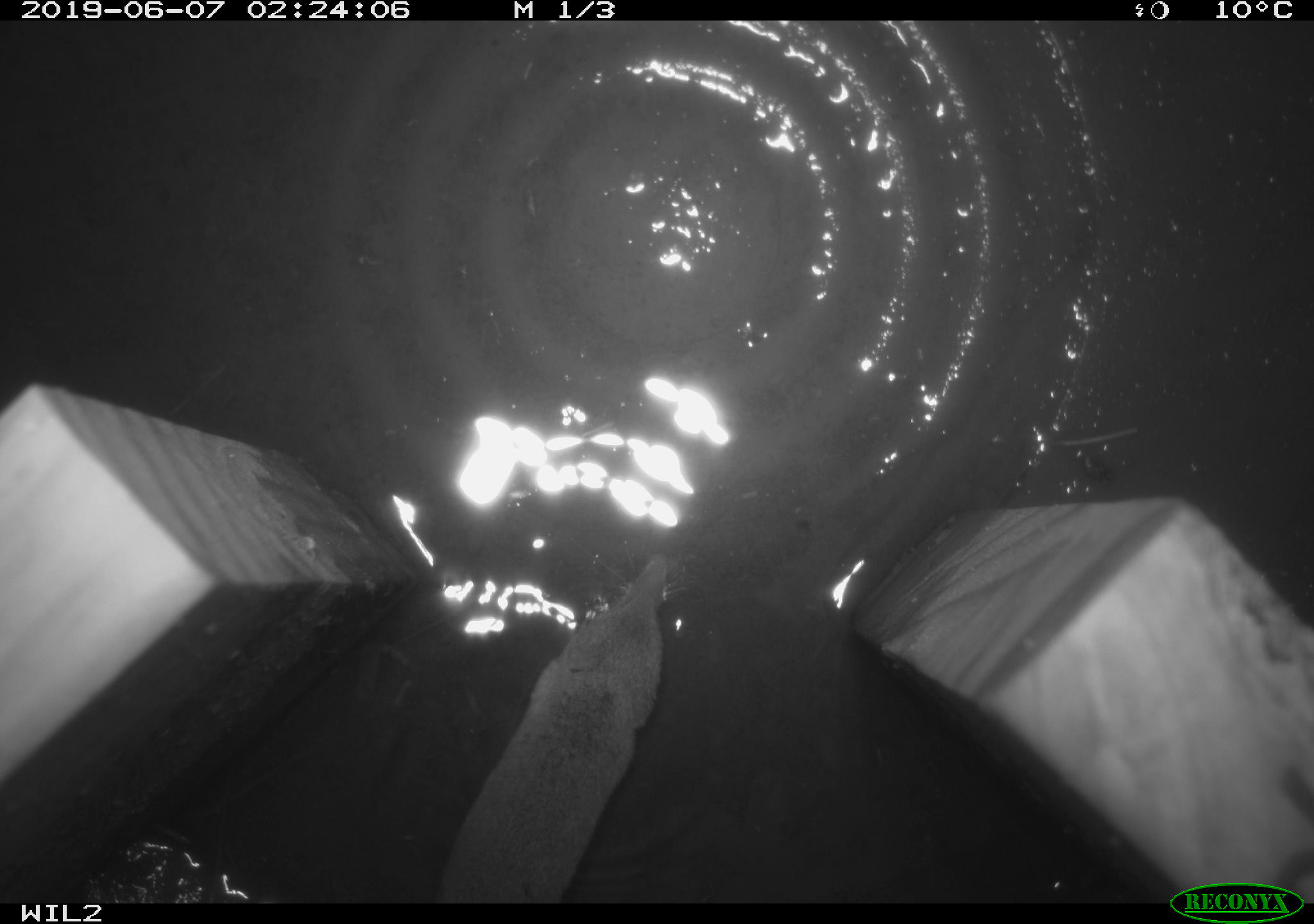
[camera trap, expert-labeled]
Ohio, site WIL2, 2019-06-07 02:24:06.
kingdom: Animalia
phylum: Chordata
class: Mammalia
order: Eulipotyphla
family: Soricidae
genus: Sorex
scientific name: Sorex cinereus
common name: masked shrew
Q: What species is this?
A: Masked shrew (Sorex cinereus).